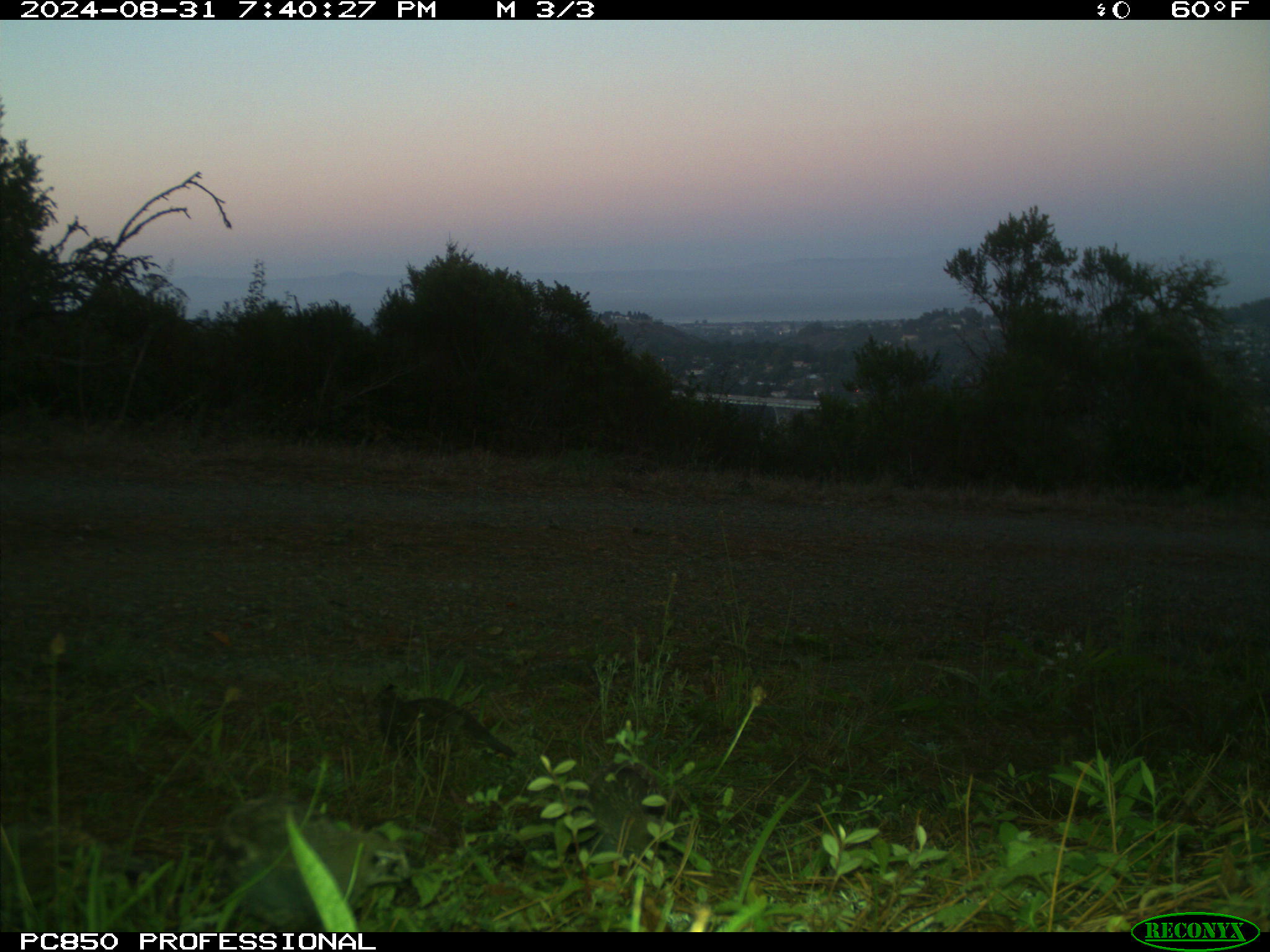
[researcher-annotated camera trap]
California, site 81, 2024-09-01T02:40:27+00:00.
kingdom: Animalia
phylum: Chordata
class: Aves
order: Galliformes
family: Odontophoridae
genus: Callipepla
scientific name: Callipepla californica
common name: california quail